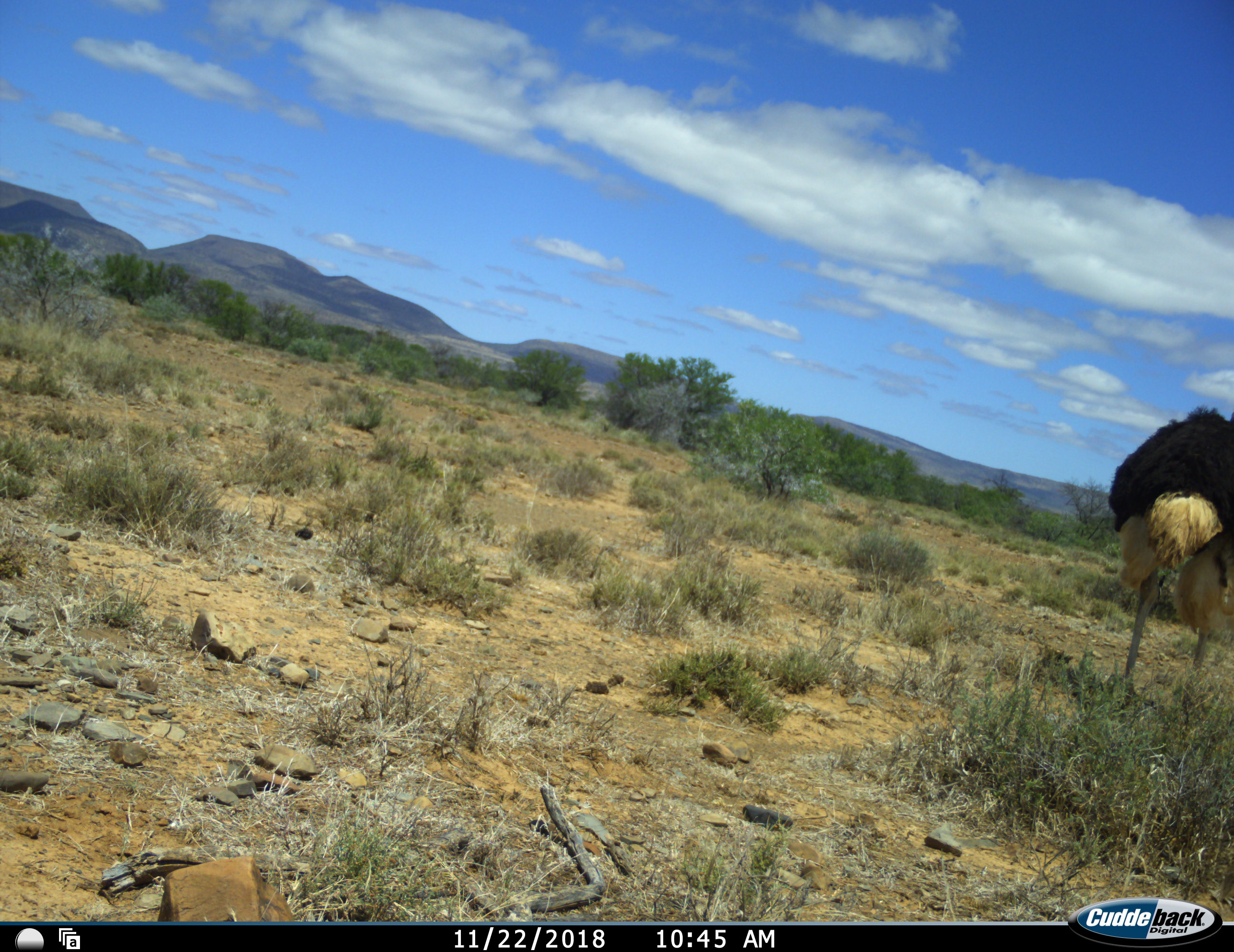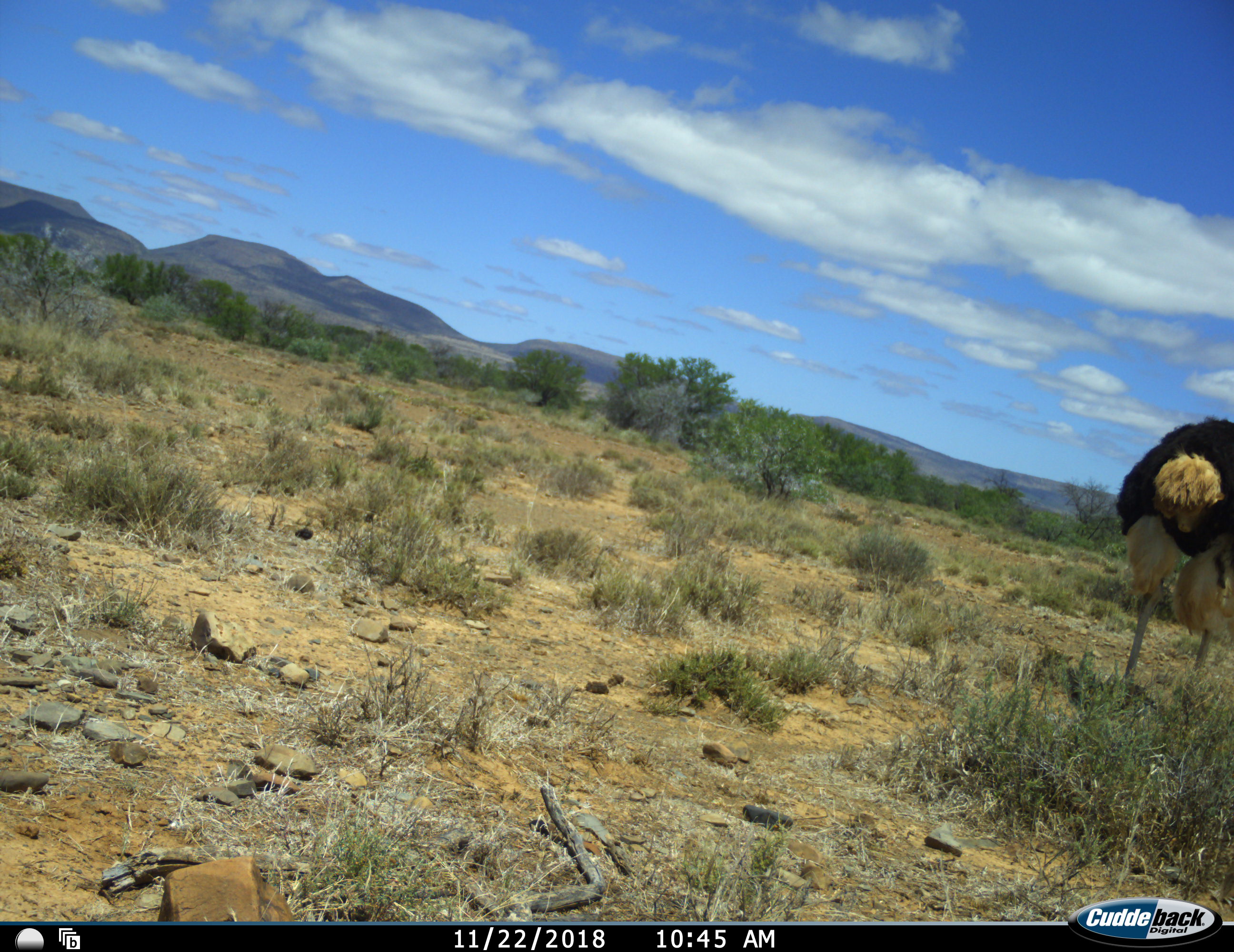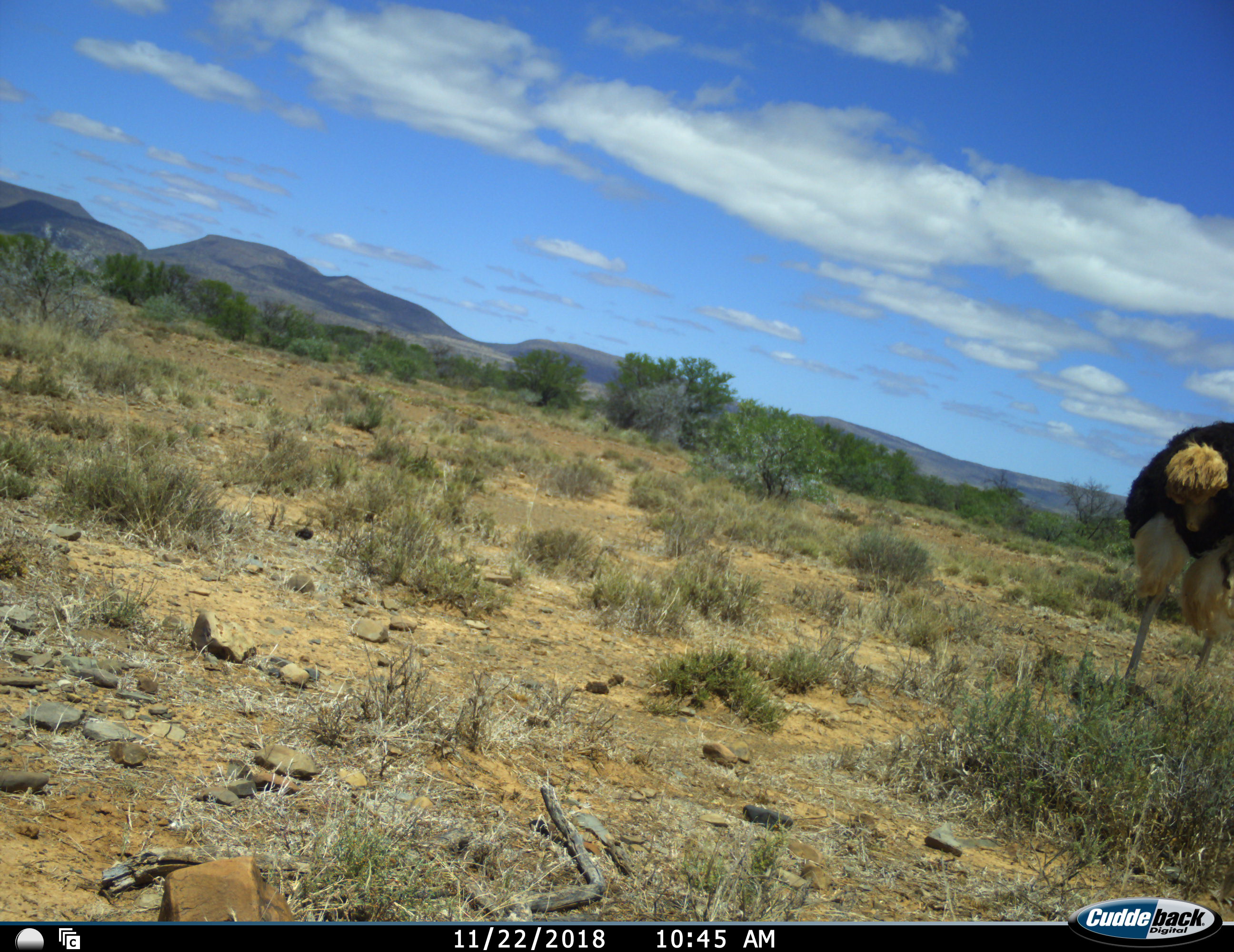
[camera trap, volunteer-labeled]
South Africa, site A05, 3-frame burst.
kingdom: Animalia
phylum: Chordata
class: Aves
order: Struthioniformes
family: Struthionidae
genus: Struthio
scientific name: Struthio camelus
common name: ostrich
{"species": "ostrich (Struthio camelus)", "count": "1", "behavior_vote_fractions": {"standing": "50%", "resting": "0%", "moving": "15%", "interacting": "0%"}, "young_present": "0%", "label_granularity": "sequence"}